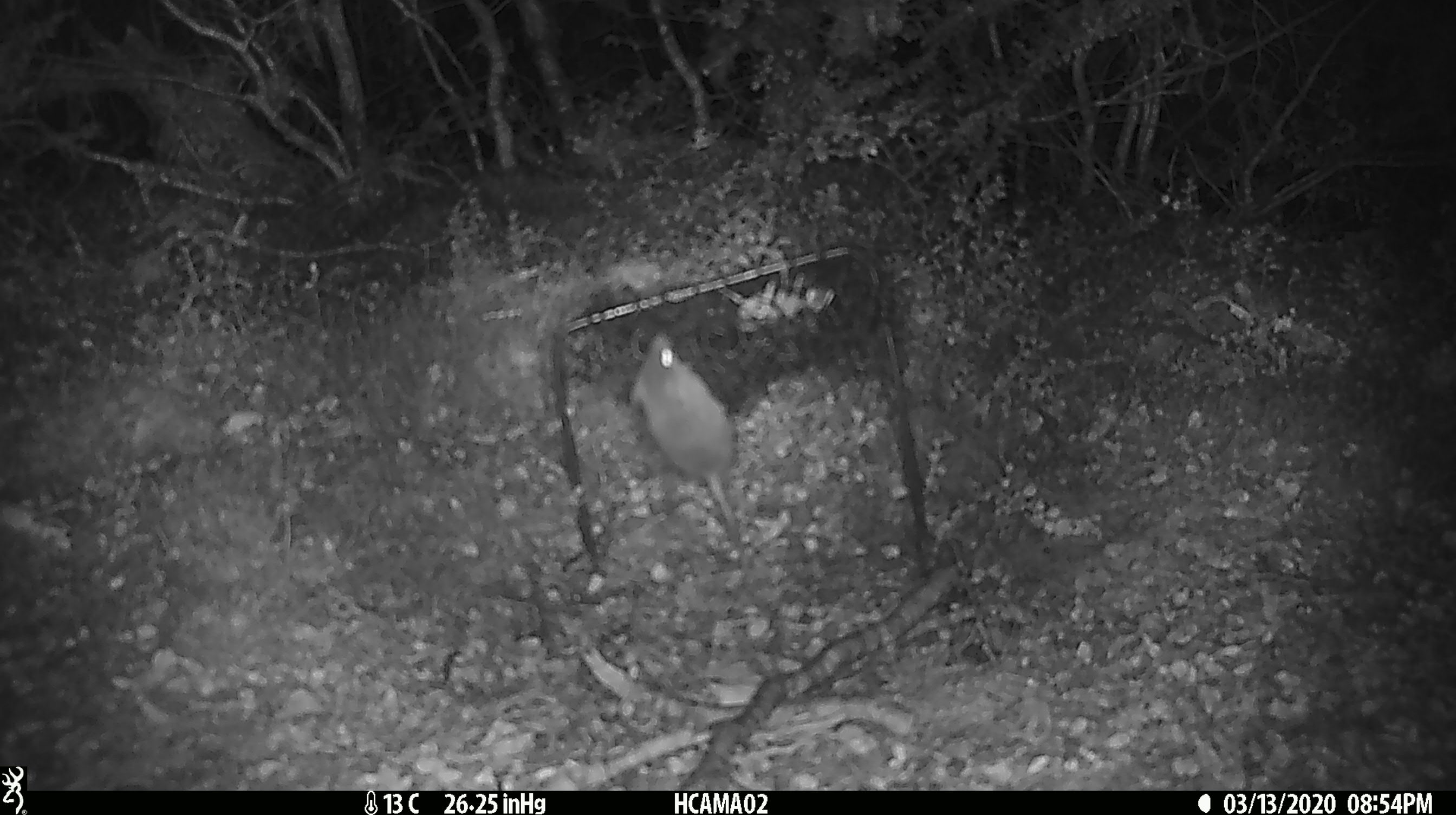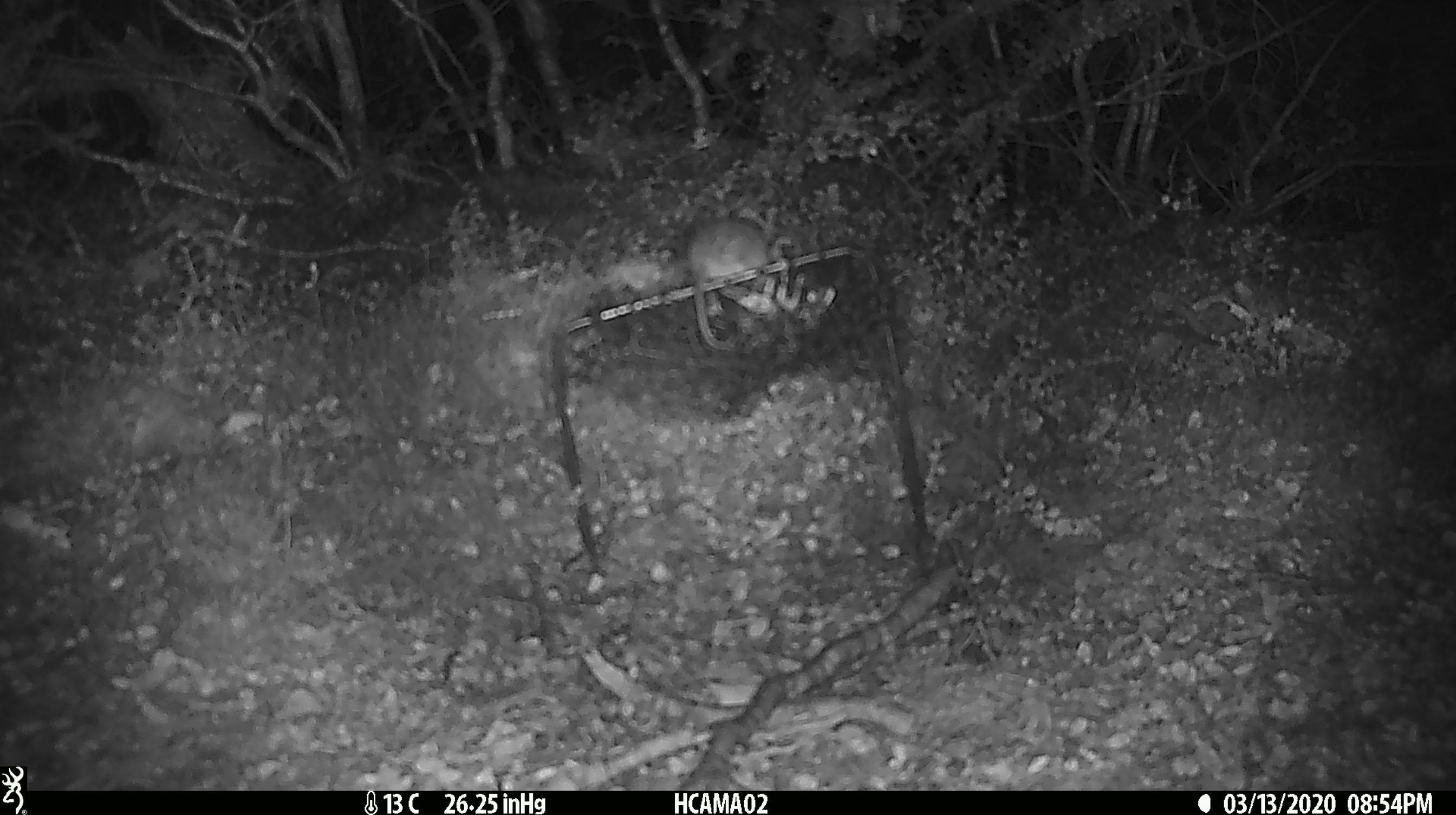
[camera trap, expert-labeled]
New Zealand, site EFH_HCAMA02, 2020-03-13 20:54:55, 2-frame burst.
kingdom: Animalia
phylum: Chordata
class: Mammalia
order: Rodentia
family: Muridae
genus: Mus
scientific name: Mus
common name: mouse